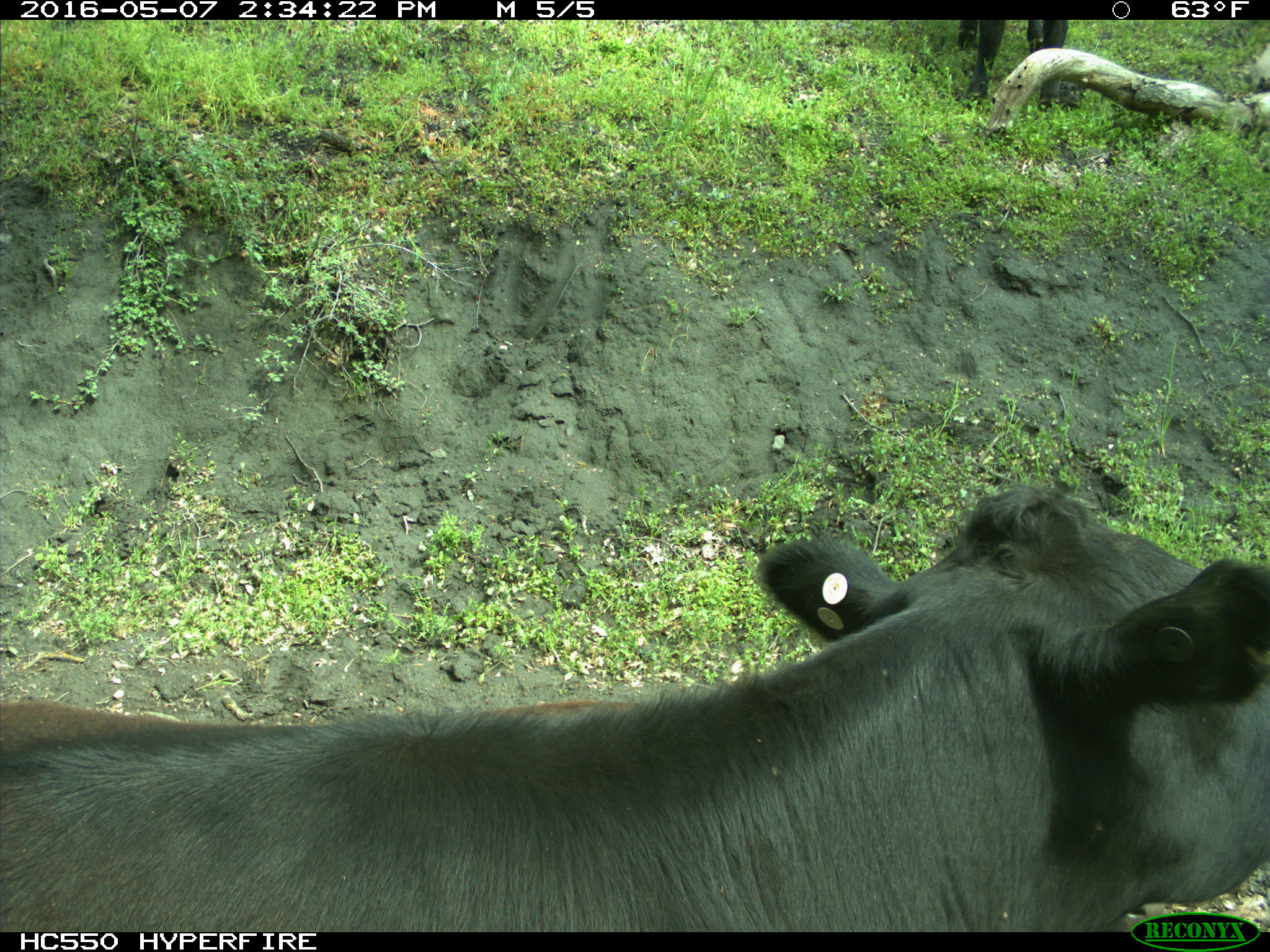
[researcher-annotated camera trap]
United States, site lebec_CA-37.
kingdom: Animalia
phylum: Chordata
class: Mammalia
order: Artiodactyla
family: Bovidae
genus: Bos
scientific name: Bos taurus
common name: domestic cow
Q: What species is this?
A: Bos taurus (domestic cow).